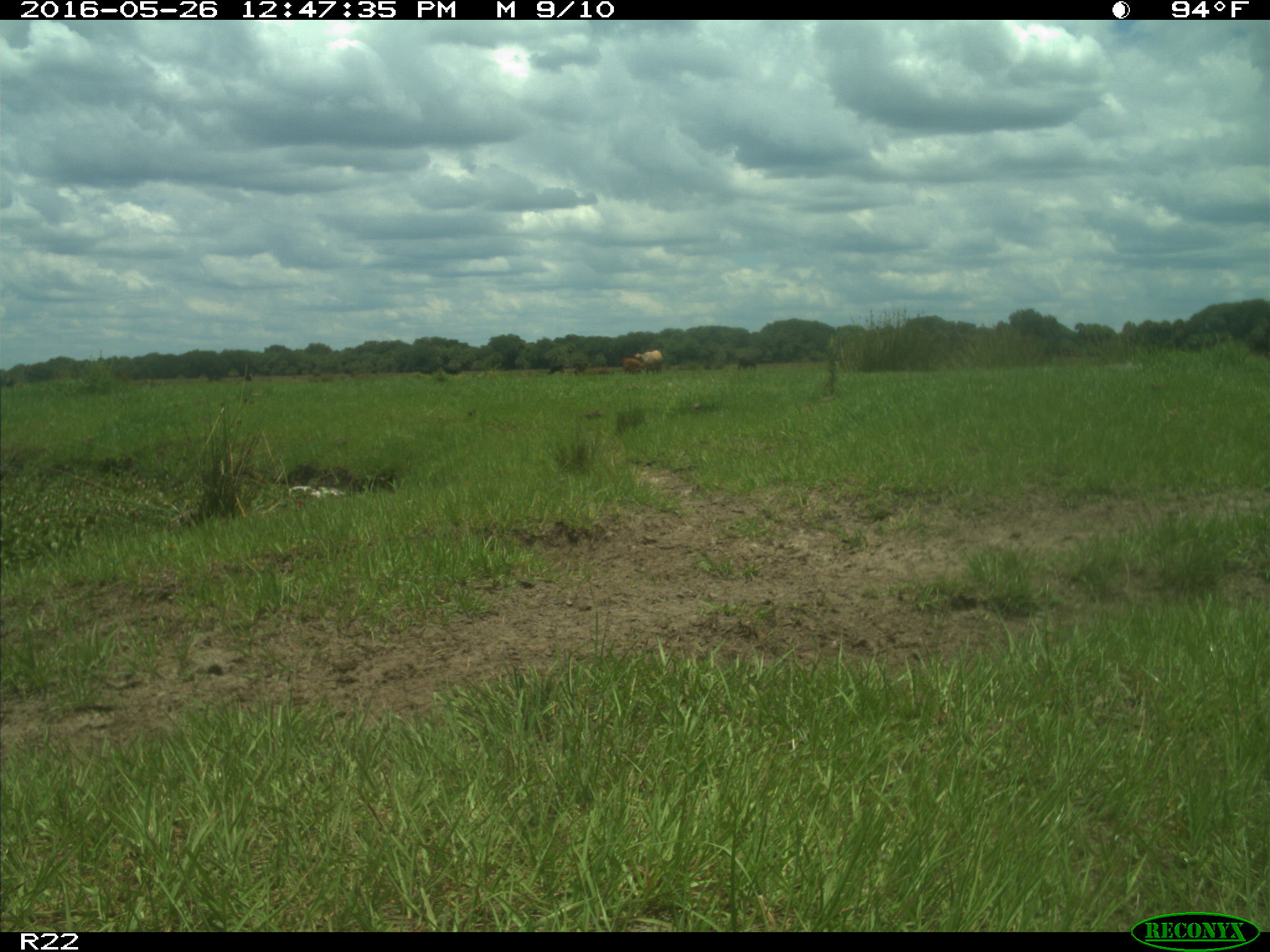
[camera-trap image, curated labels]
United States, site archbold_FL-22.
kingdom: Animalia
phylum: Chordata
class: Mammalia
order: Artiodactyla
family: Bovidae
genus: Bos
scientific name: Bos taurus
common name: domestic cow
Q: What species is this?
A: Bos taurus (domestic cow).